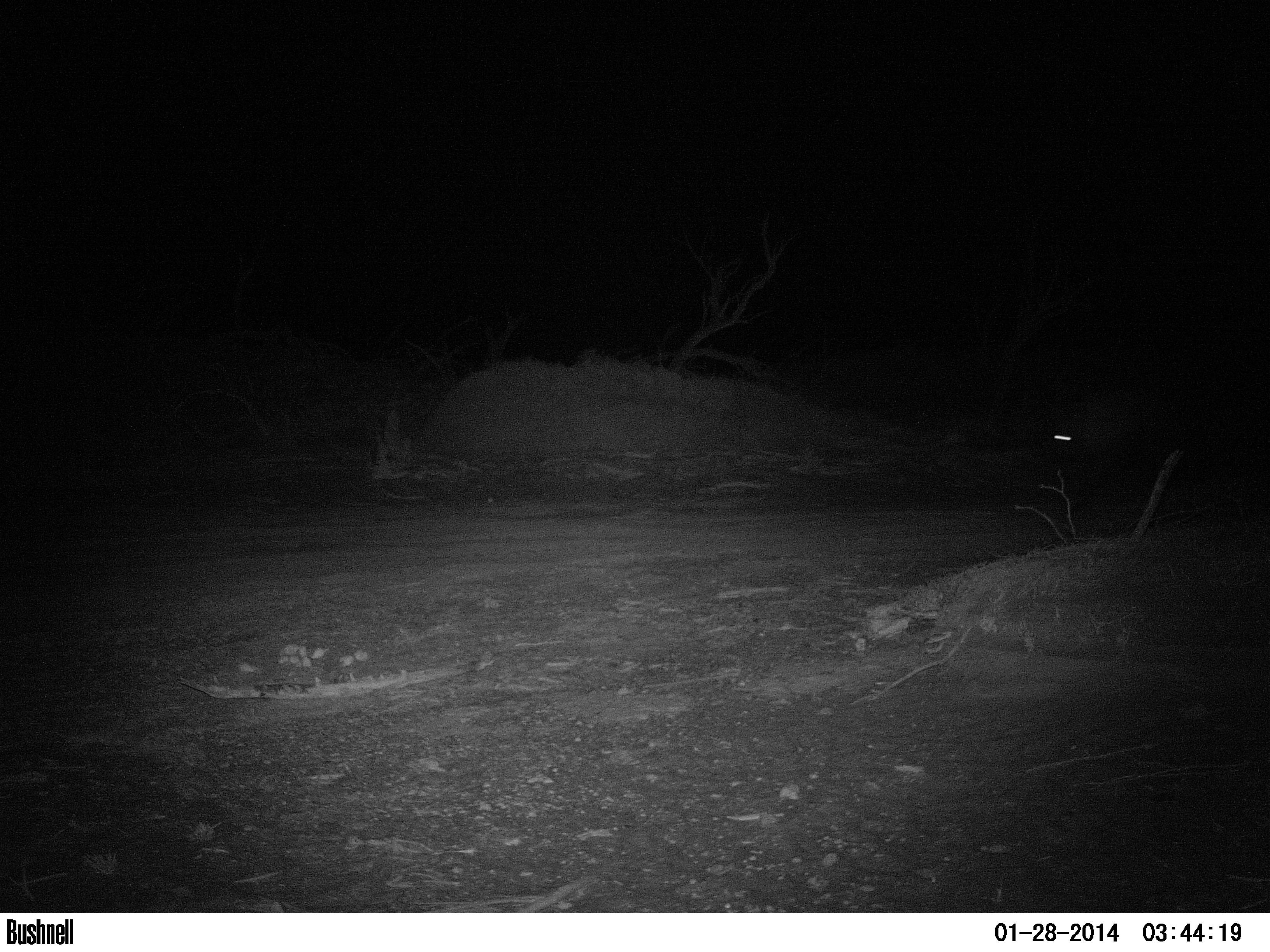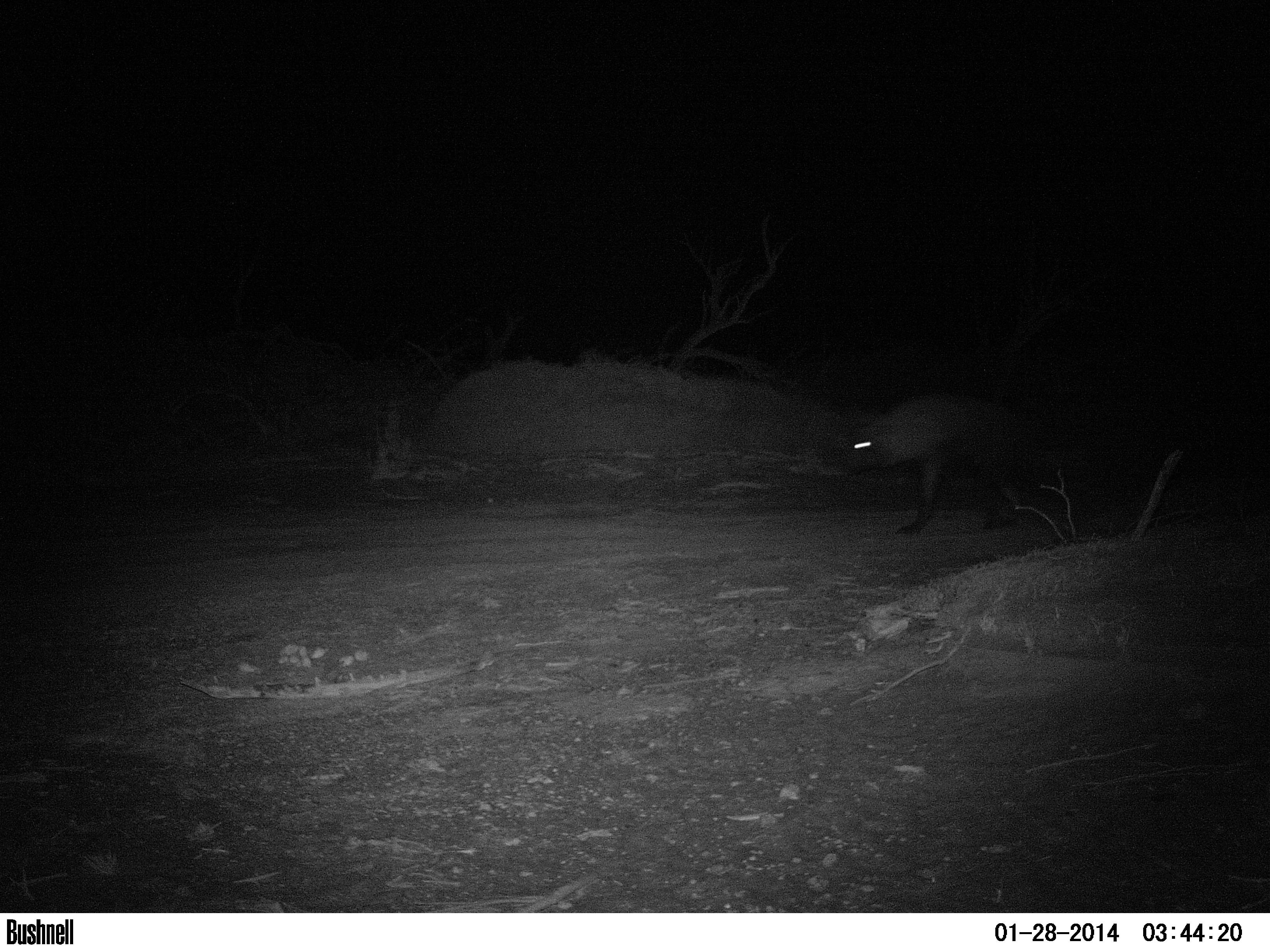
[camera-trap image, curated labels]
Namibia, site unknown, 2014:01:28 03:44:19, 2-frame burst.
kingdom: Animalia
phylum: Chordata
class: Mammalia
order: Carnivora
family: Hyaenidae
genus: Parahyaena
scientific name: Parahyaena brunnea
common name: brown hyena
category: hyaena brunnea